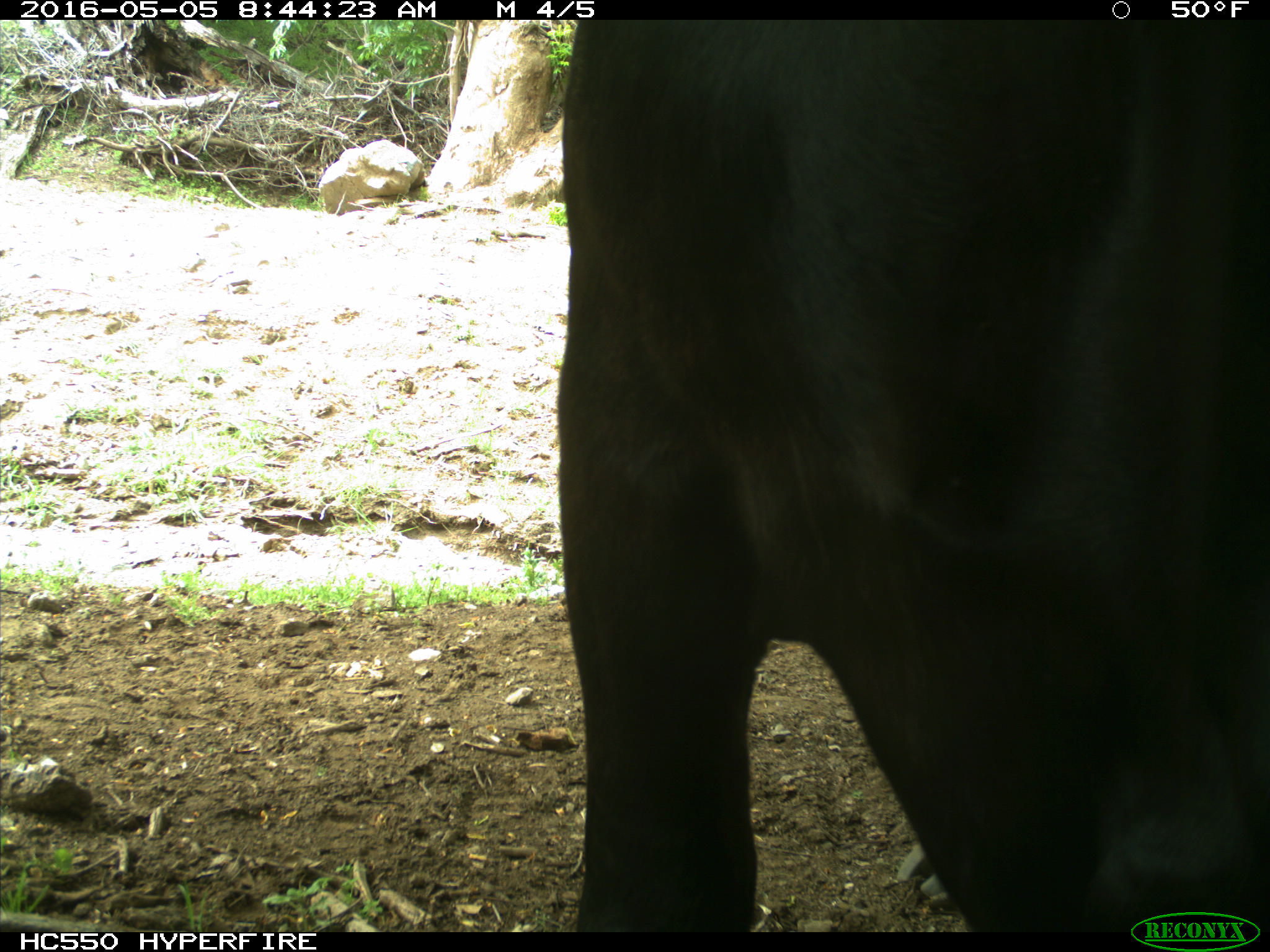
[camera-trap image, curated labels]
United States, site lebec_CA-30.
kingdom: Animalia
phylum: Chordata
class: Mammalia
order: Artiodactyla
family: Bovidae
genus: Bos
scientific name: Bos taurus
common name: domestic cow